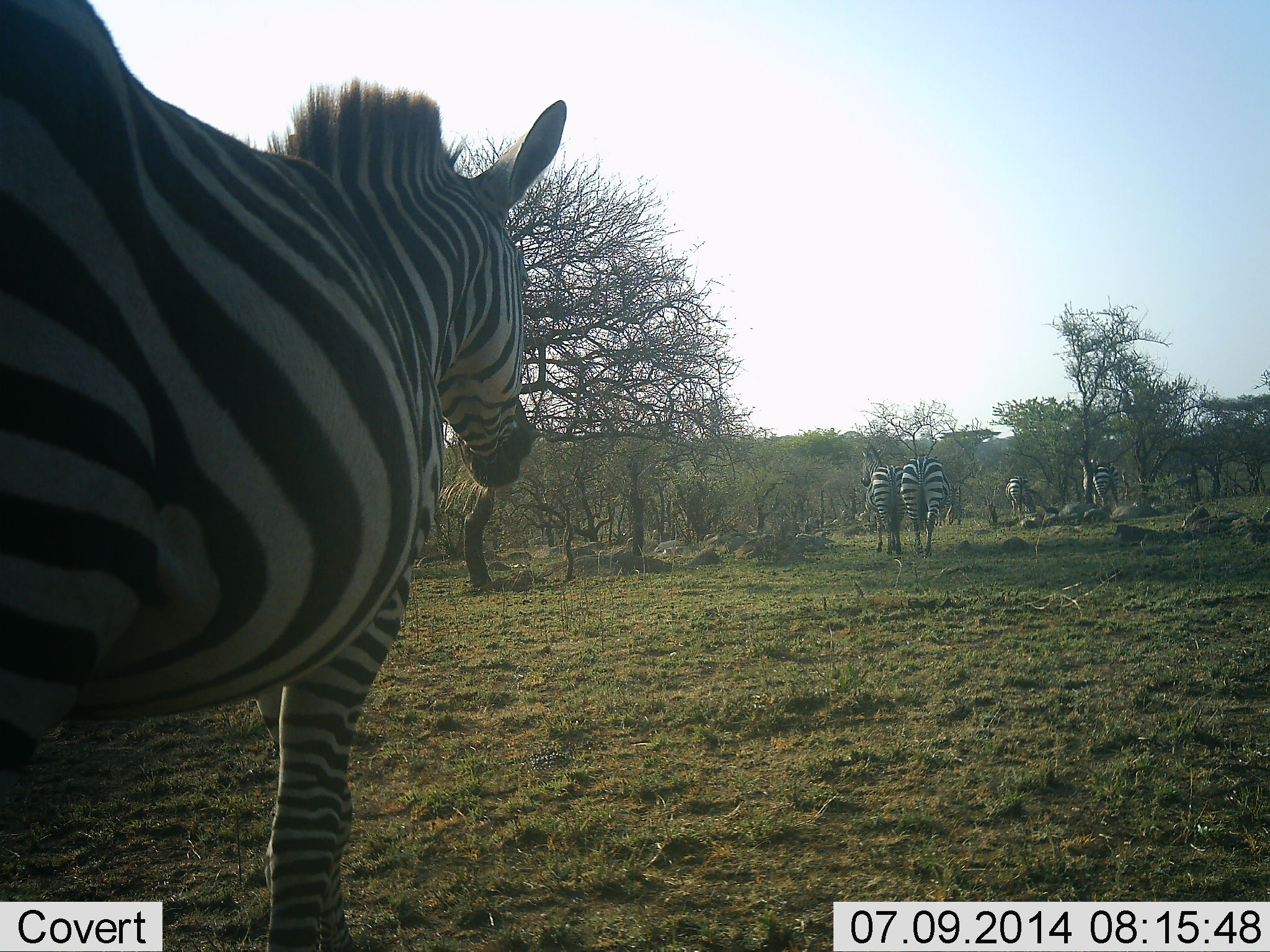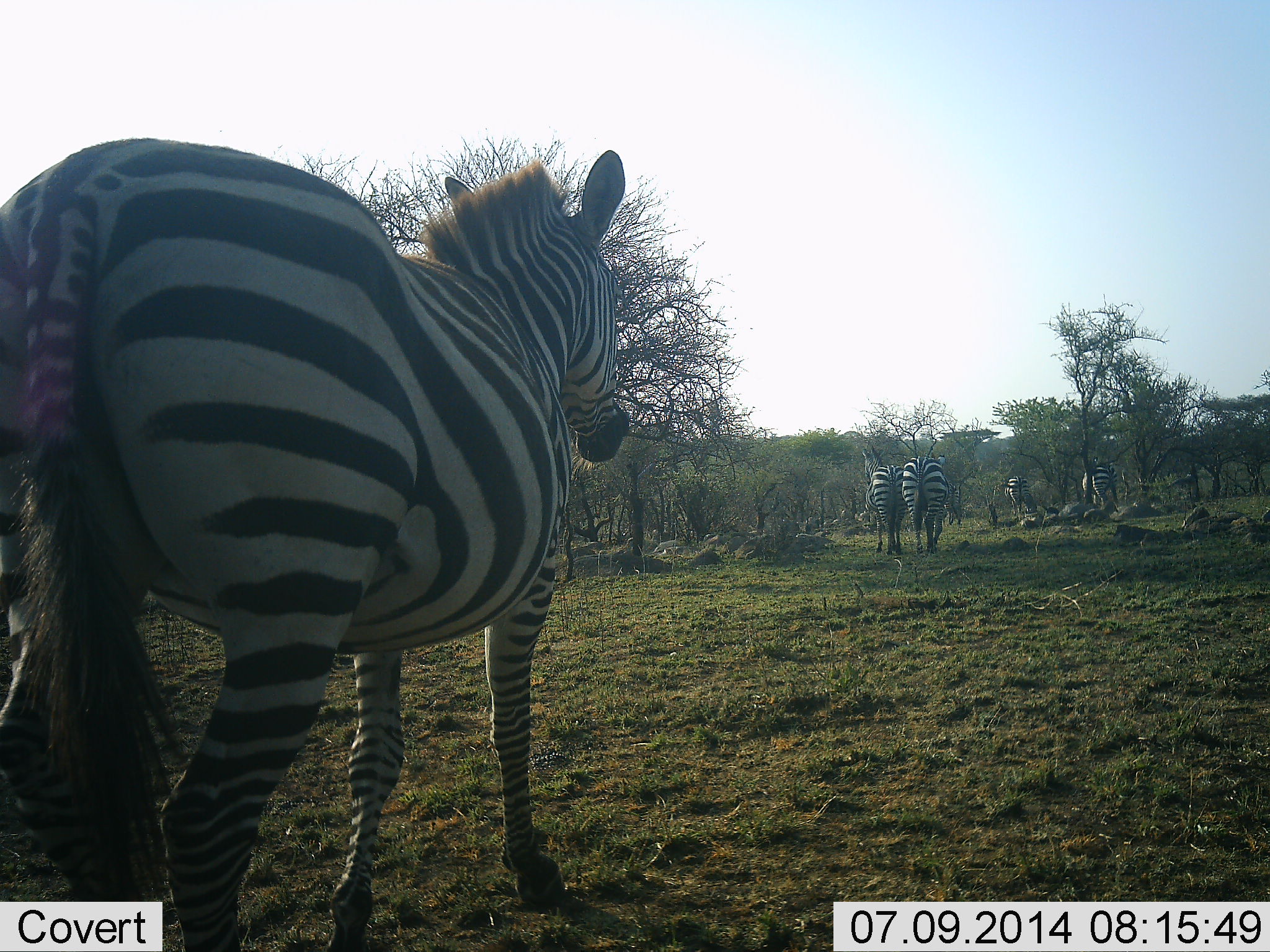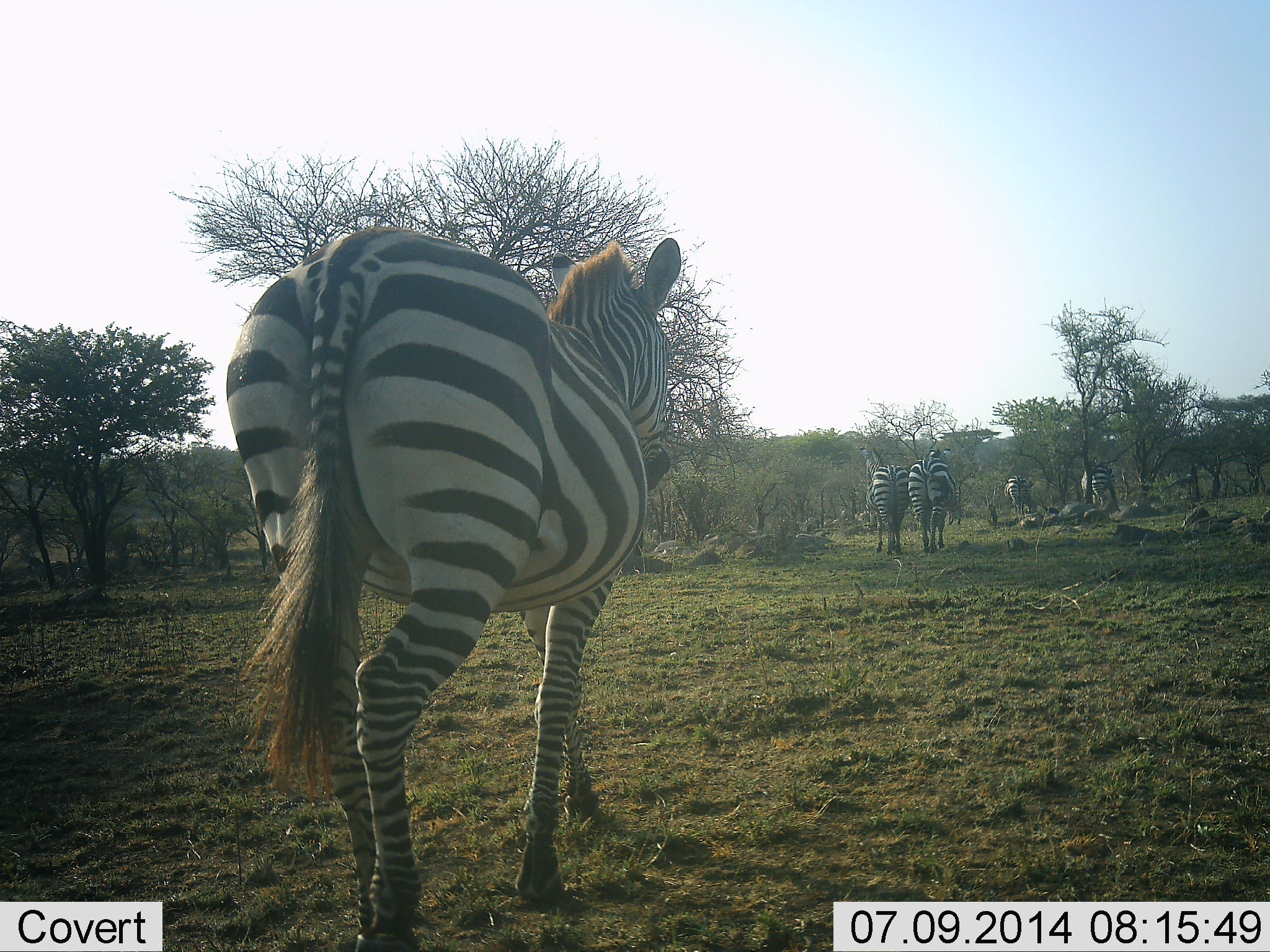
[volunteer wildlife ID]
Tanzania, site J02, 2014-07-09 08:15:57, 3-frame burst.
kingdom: Animalia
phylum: Chordata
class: Mammalia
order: Perissodactyla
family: Equidae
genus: Equus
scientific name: Equus quagga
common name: plains zebra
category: zebra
Zebra (plains zebra) (Equus quagga), count 5. Behavior (volunteer vote fractions): standing 50%, resting 0%, moving 80%, interacting 10%. Young present (vote fraction): 0%. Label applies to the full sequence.